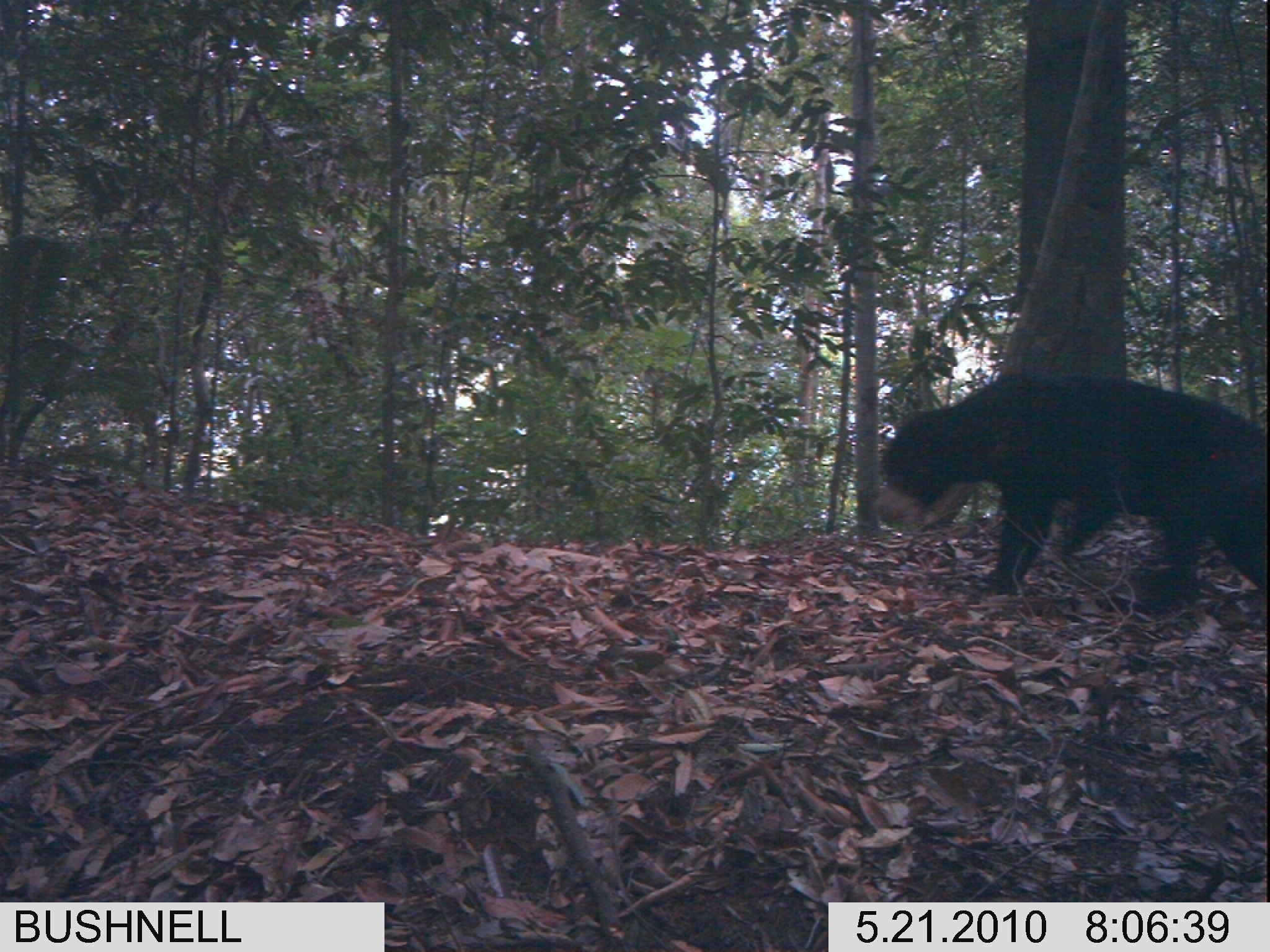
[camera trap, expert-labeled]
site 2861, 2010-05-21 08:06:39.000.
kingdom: Animalia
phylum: Chordata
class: Mammalia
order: Carnivora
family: Ursidae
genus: Helarctos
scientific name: Helarctos malayanus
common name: sun bear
Helarctos malayanus (sun bear), count 1.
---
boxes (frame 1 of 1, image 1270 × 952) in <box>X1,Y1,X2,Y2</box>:
helarctos malayanus: <box>874,369,1270,612</box>